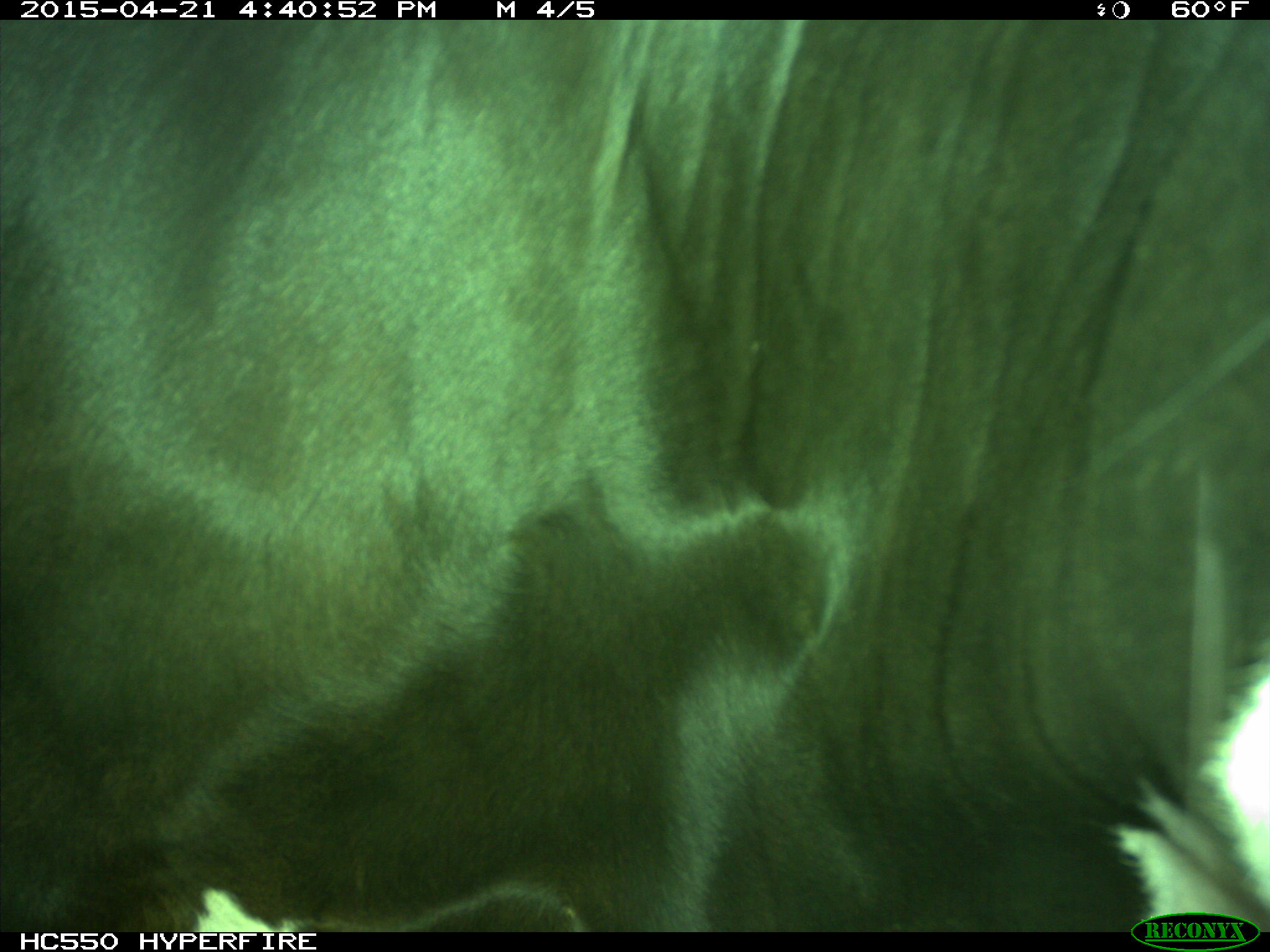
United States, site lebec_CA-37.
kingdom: Animalia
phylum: Chordata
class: Mammalia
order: Artiodactyla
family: Bovidae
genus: Bos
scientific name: Bos taurus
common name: domestic cow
Bos taurus (domestic cow).